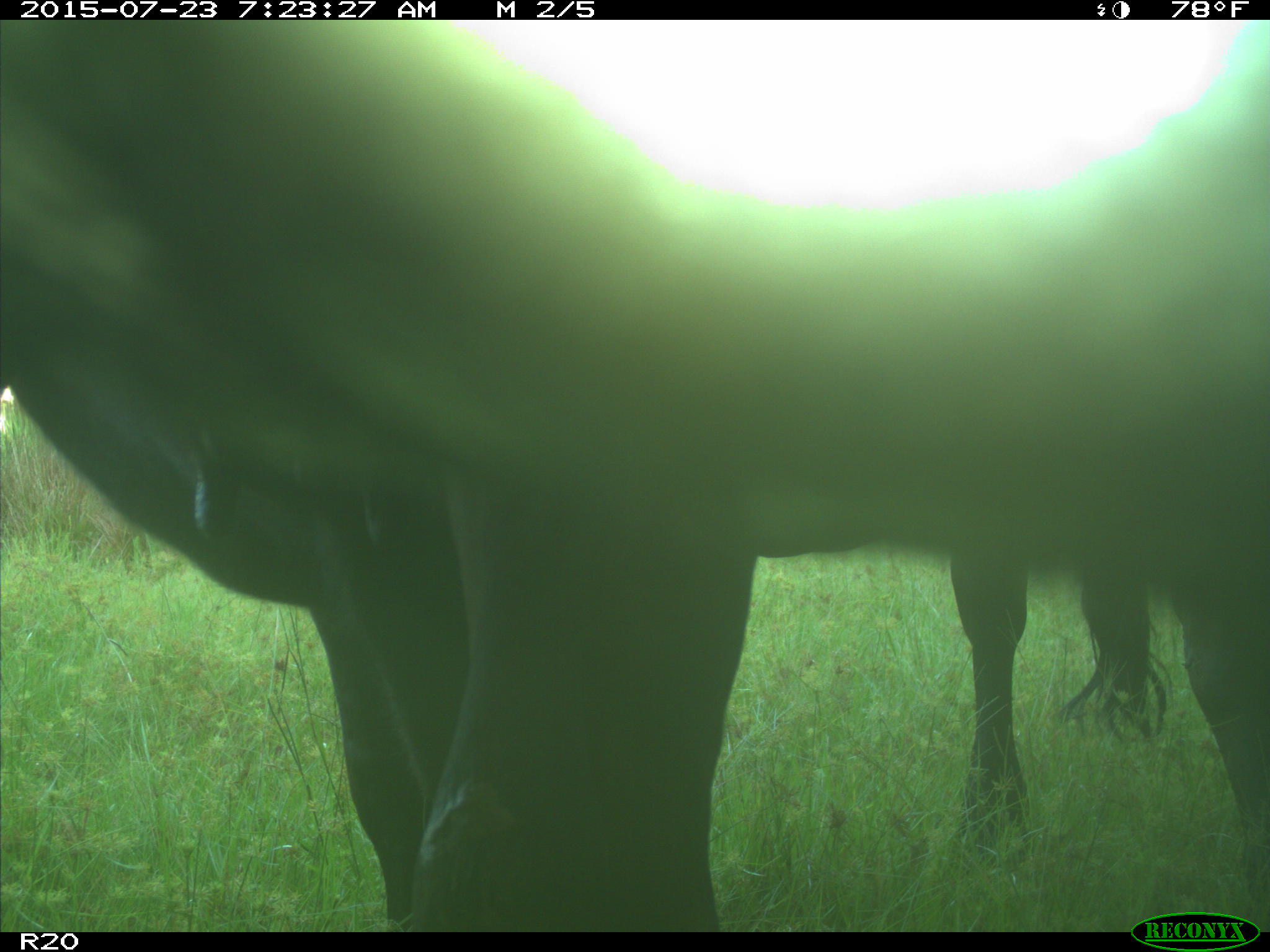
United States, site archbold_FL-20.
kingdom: Animalia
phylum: Chordata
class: Mammalia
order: Artiodactyla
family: Bovidae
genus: Bos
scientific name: Bos taurus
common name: domestic cow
Bos taurus (domestic cow).